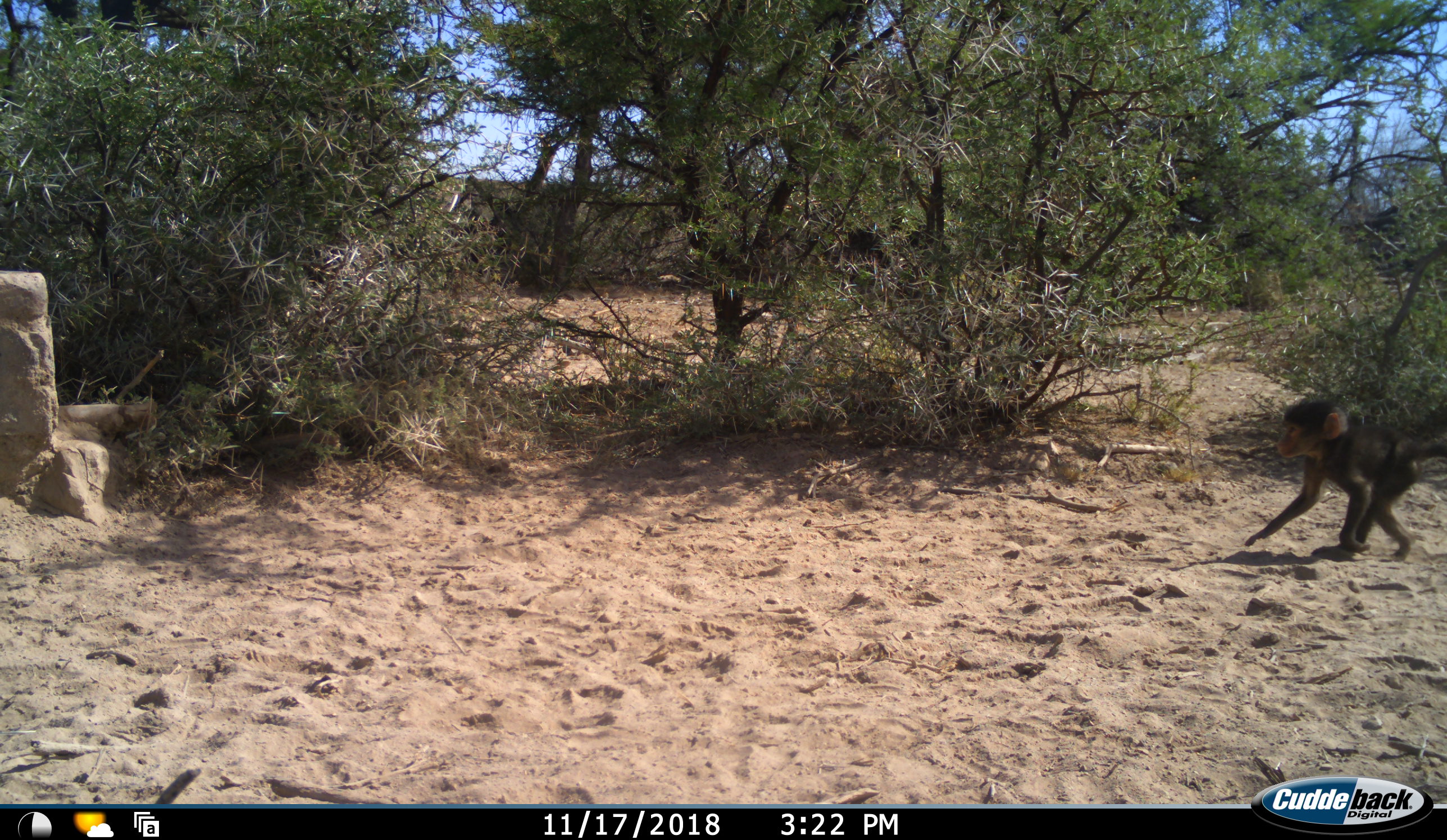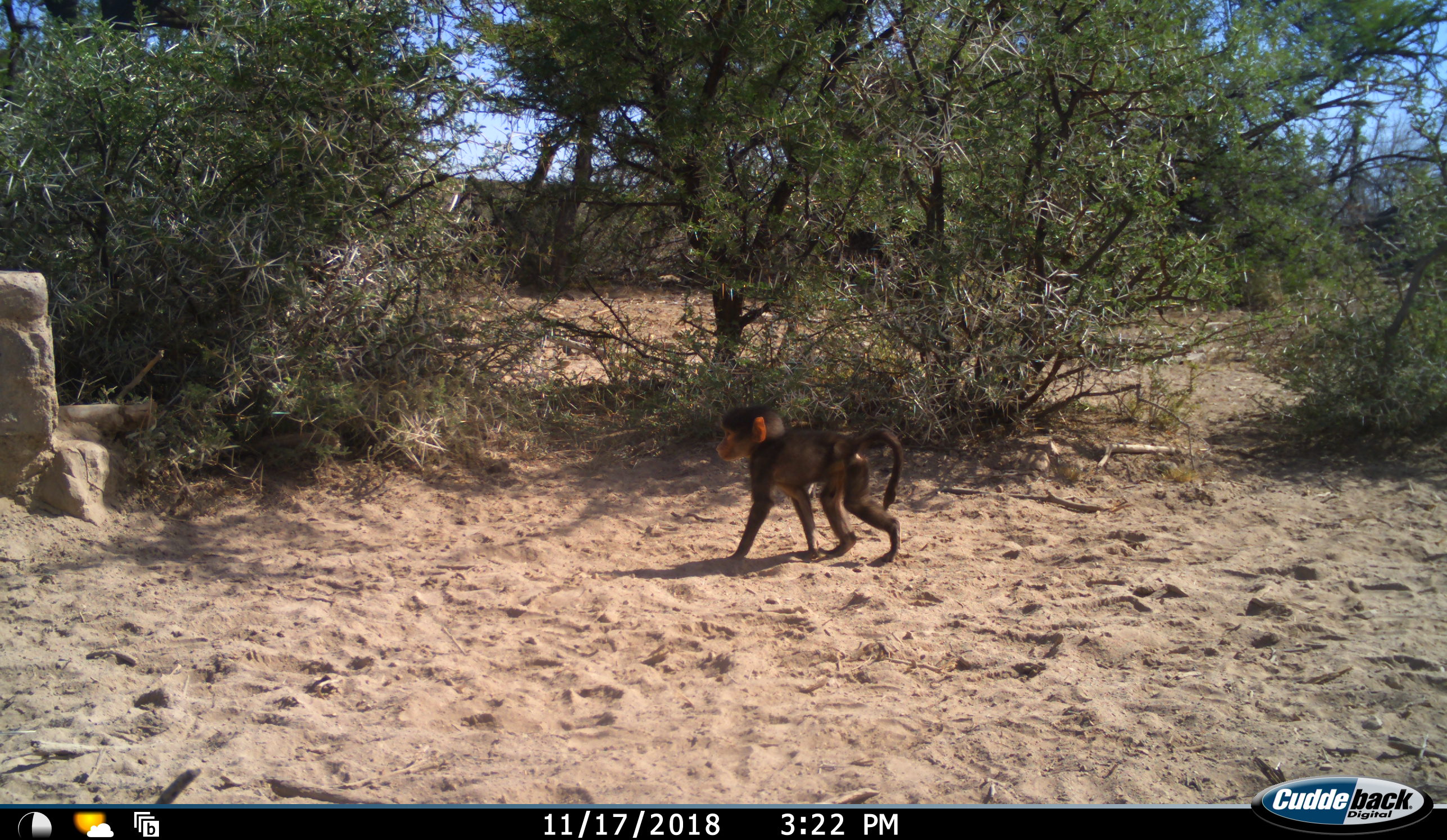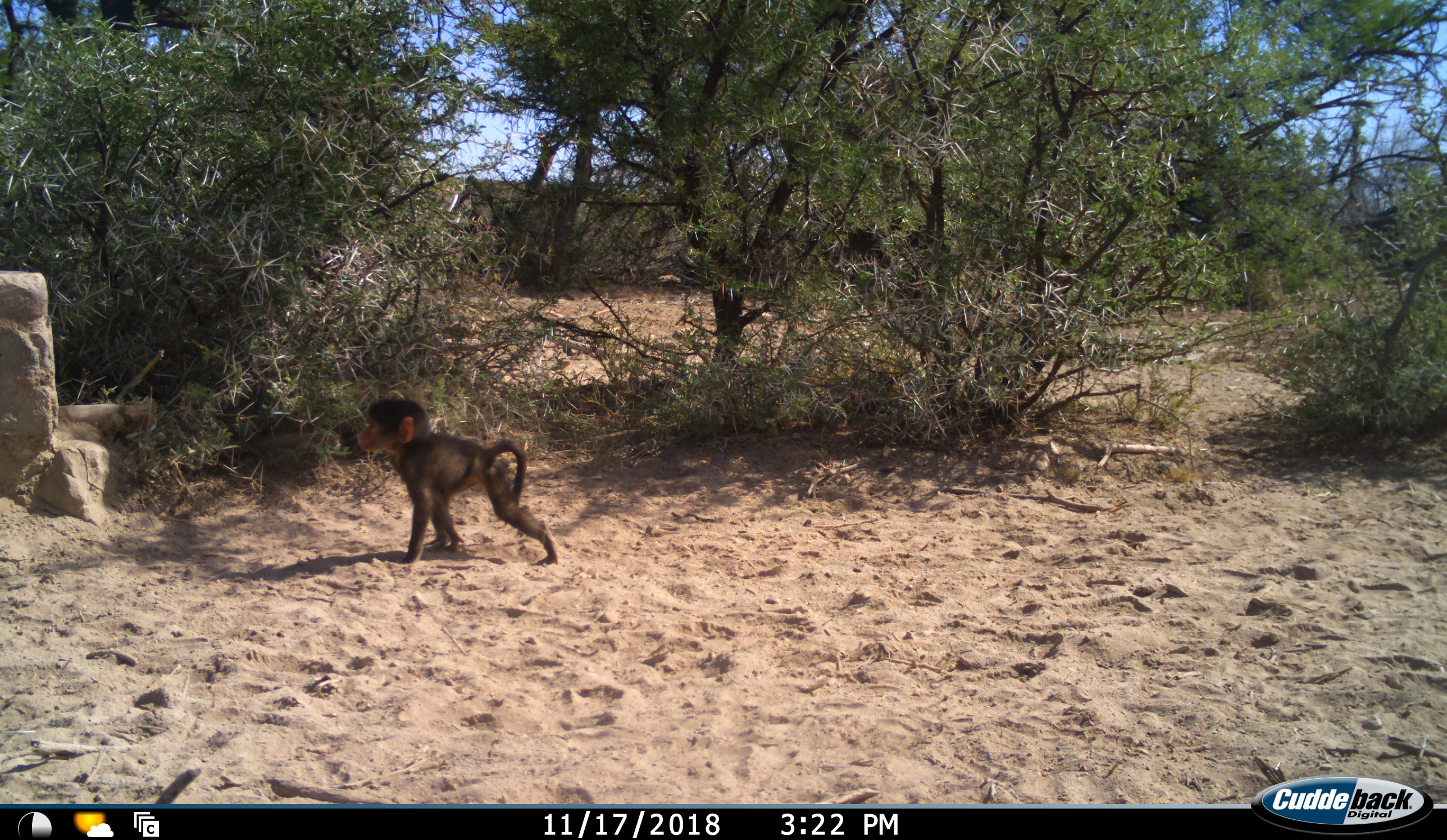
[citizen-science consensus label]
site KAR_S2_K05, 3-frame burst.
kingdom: Animalia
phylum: Chordata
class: Mammalia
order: Primates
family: Cercopithecidae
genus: Papio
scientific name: Papio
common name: baboon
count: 1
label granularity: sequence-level